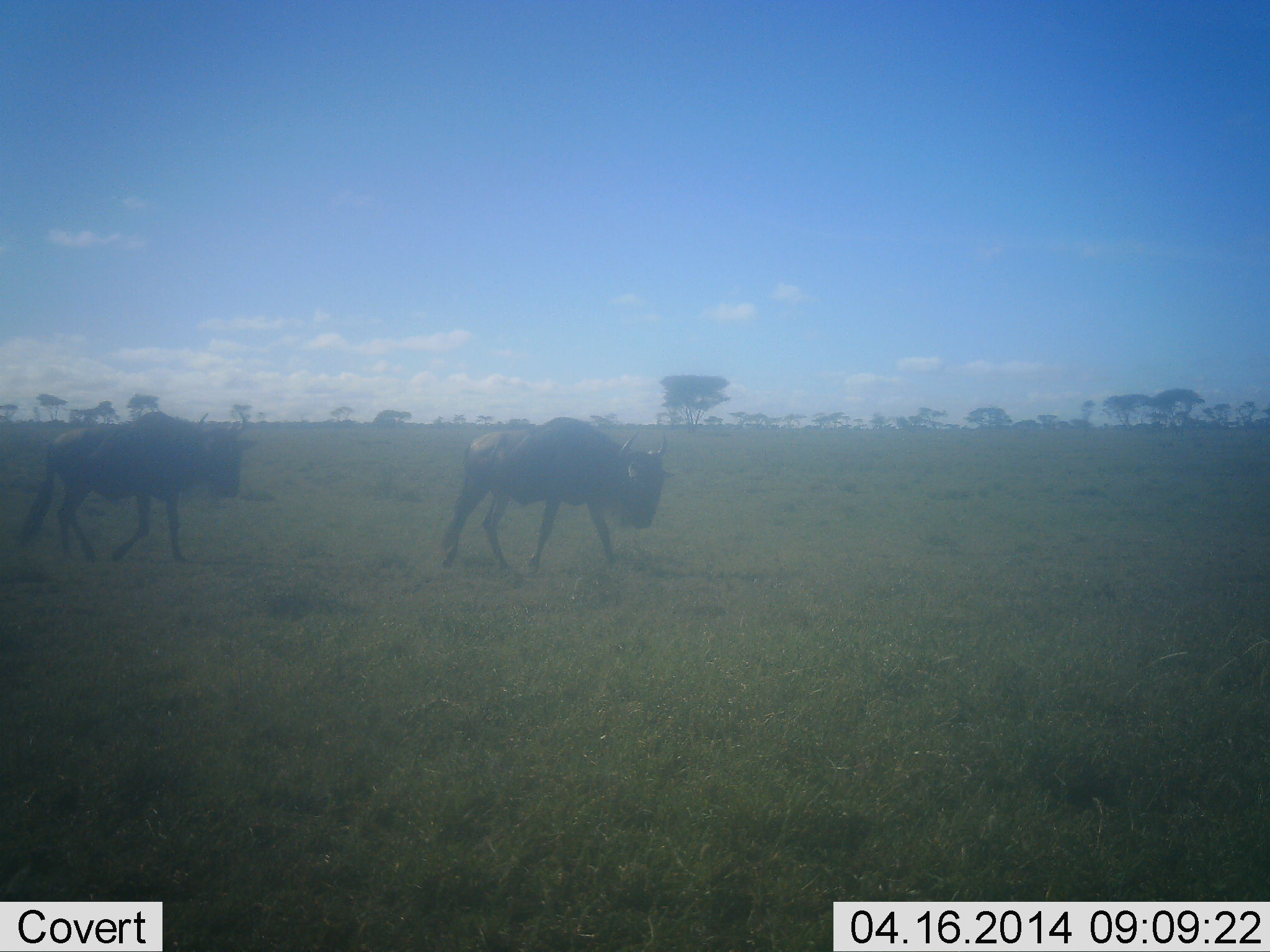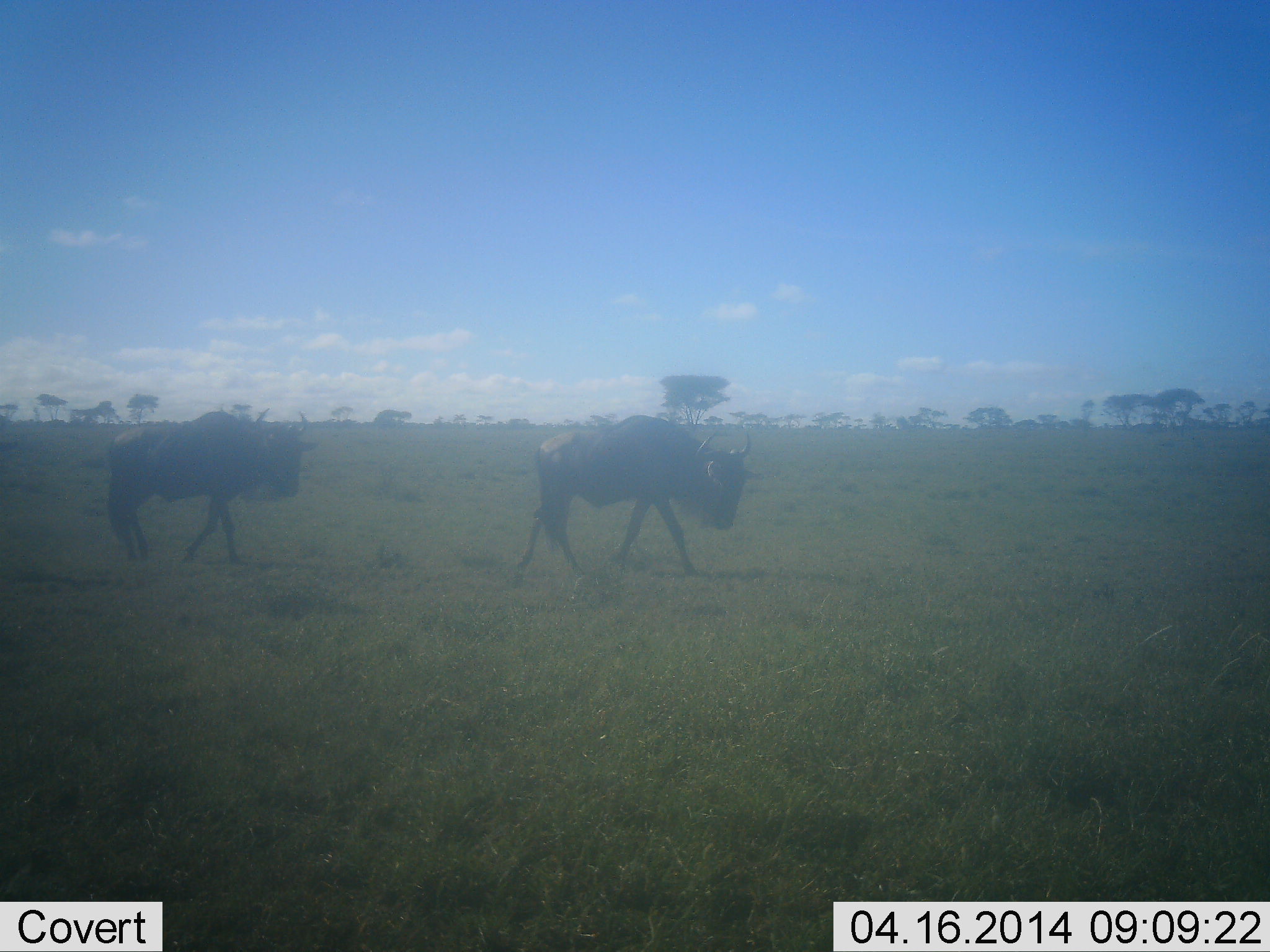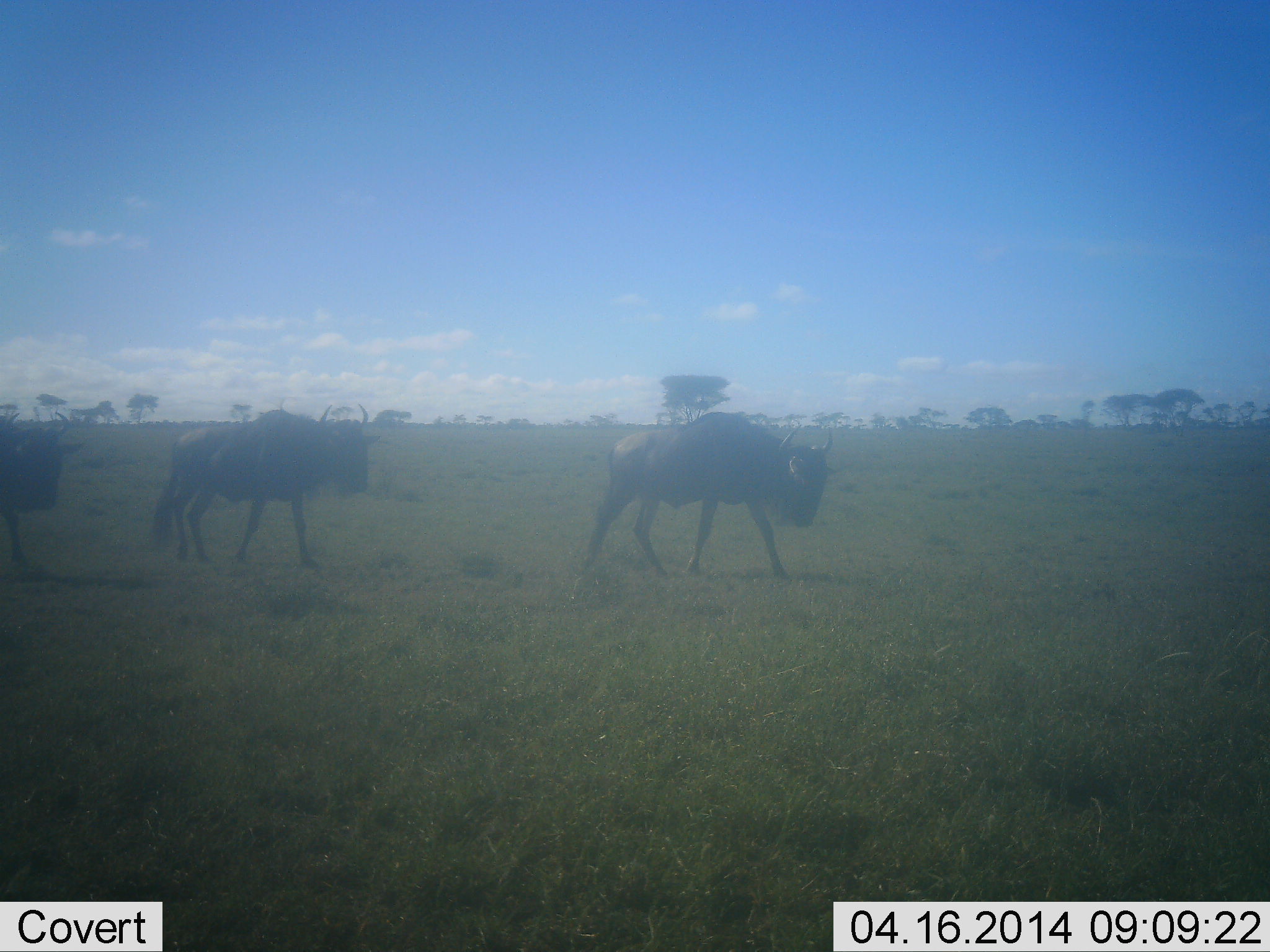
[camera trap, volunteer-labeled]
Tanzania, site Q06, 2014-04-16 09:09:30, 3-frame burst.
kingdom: Animalia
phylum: Chordata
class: Mammalia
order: Artiodactyla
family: Bovidae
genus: Connochaetes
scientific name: Connochaetes taurinus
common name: blue wildebeest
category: wildebeest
Wildebeest (blue wildebeest) (Connochaetes taurinus), count 3. Behavior (volunteer vote fractions): standing 9%, resting 0%, moving 100%, interacting 0%. Young present (vote fraction): 0%. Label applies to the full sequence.